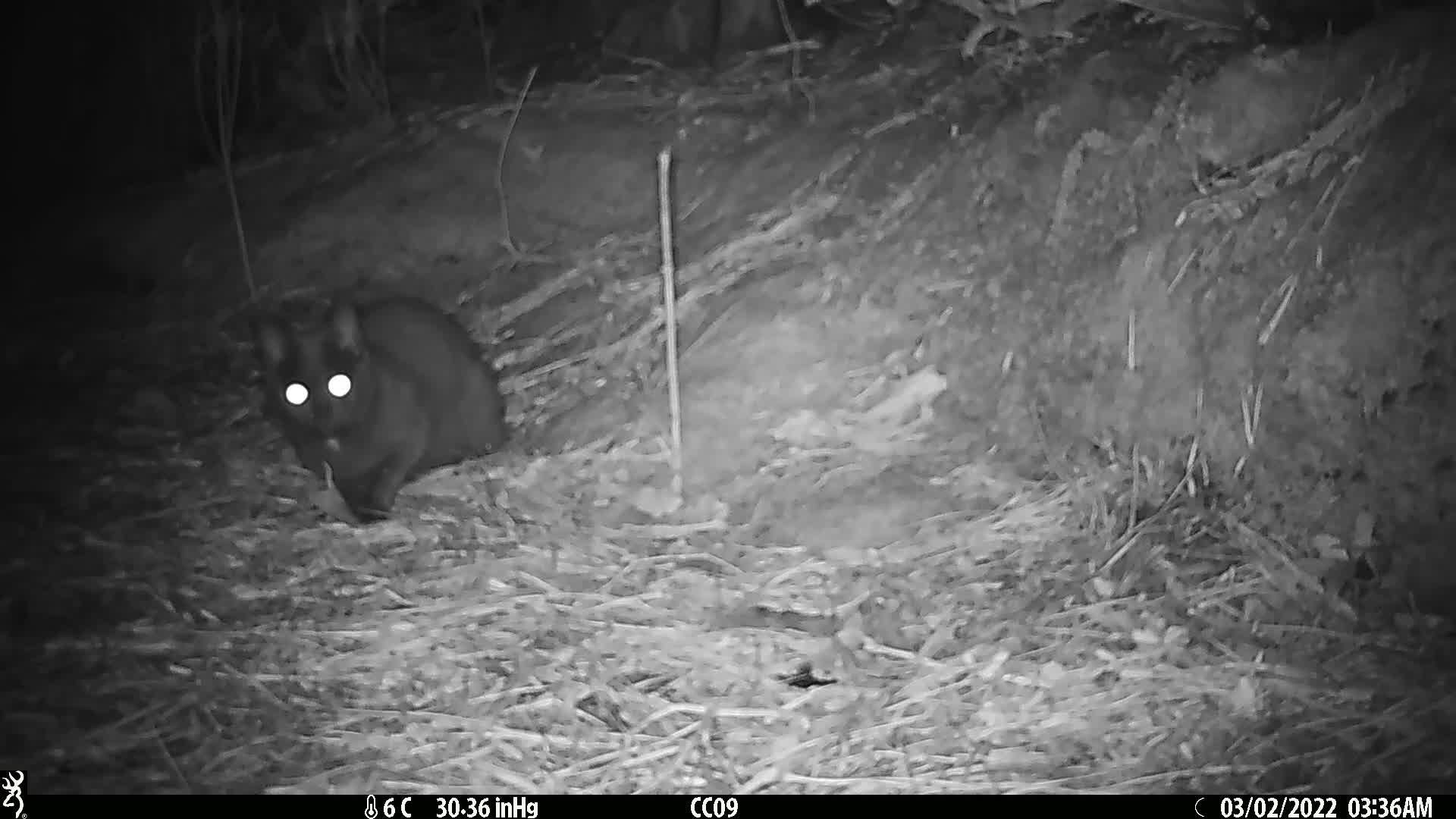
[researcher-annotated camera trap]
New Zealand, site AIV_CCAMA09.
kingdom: Animalia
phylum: Chordata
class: Mammalia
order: Carnivora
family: Felidae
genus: Felis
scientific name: Felis catus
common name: domestic cat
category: cat